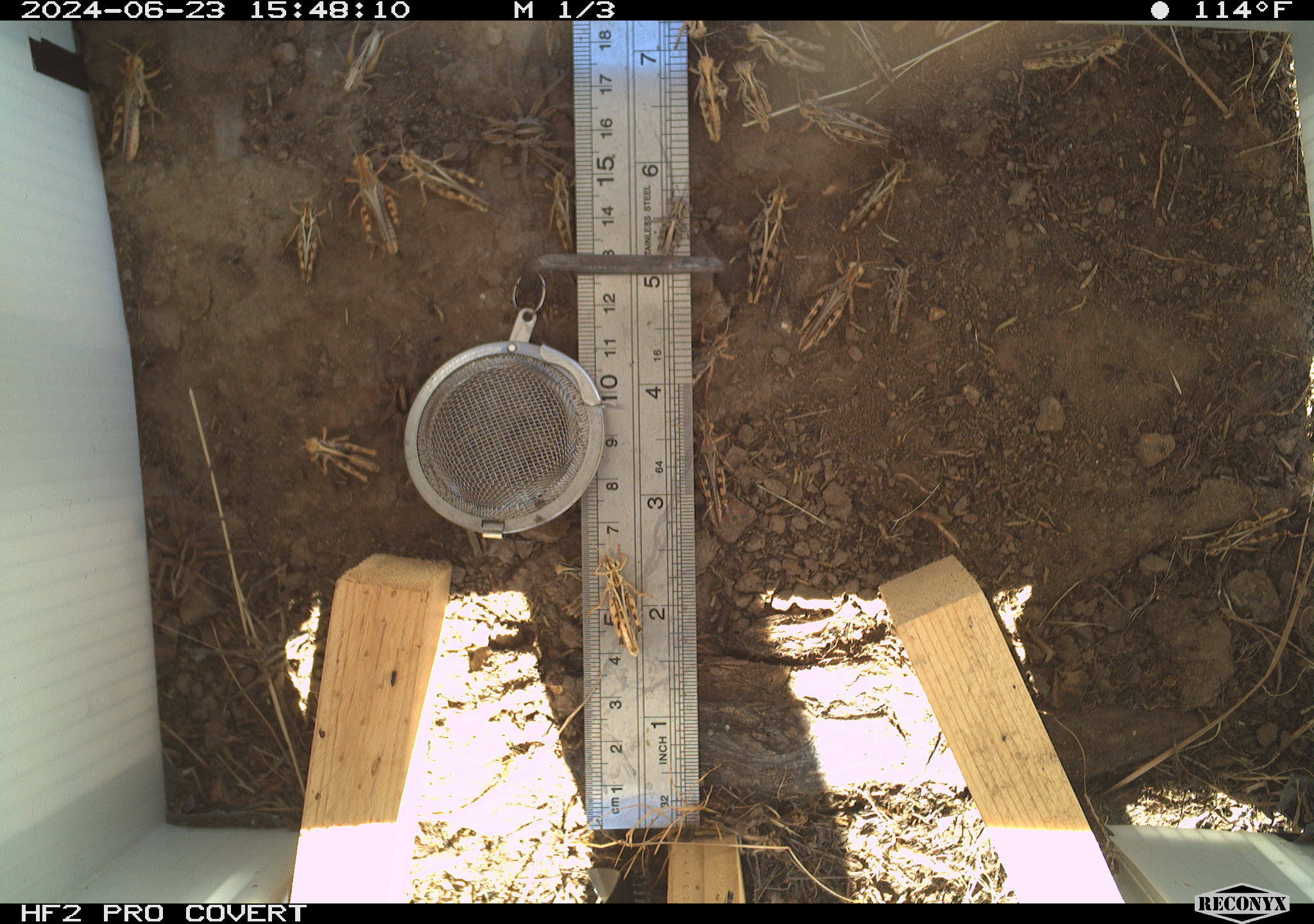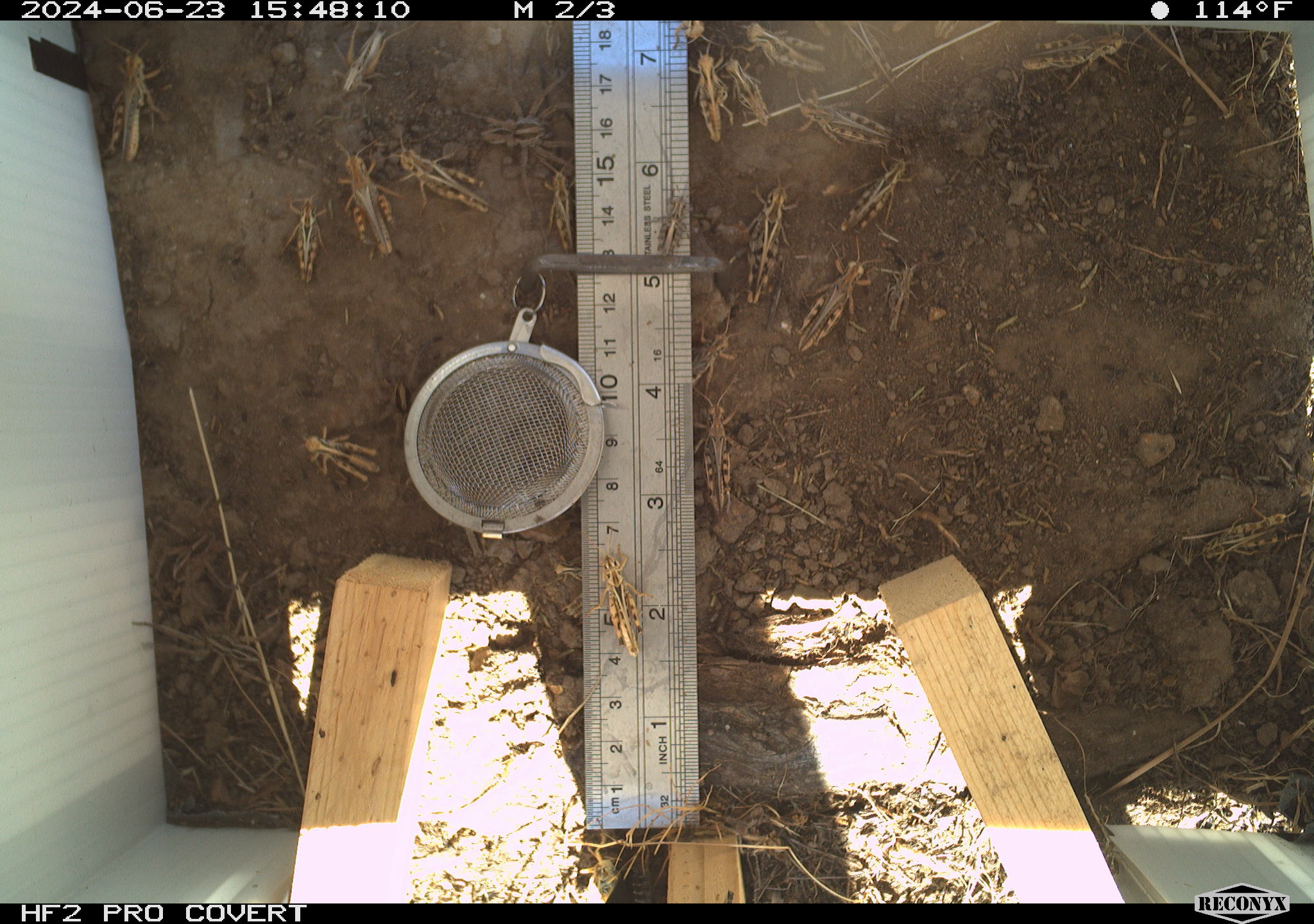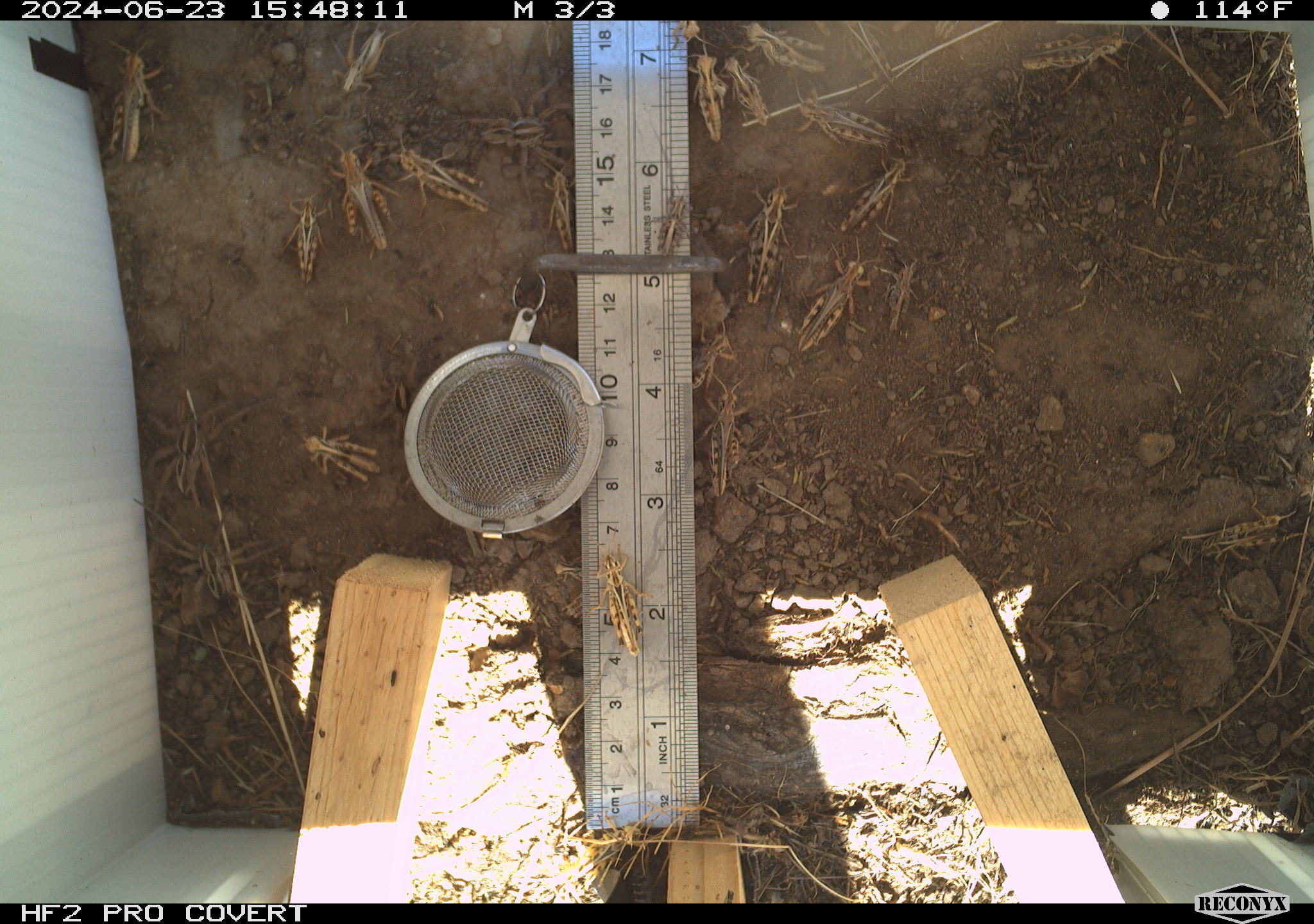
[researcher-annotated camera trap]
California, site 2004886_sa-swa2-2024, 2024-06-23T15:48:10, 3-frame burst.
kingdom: Animalia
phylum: Arthropoda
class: Insecta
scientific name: Insecta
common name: insect